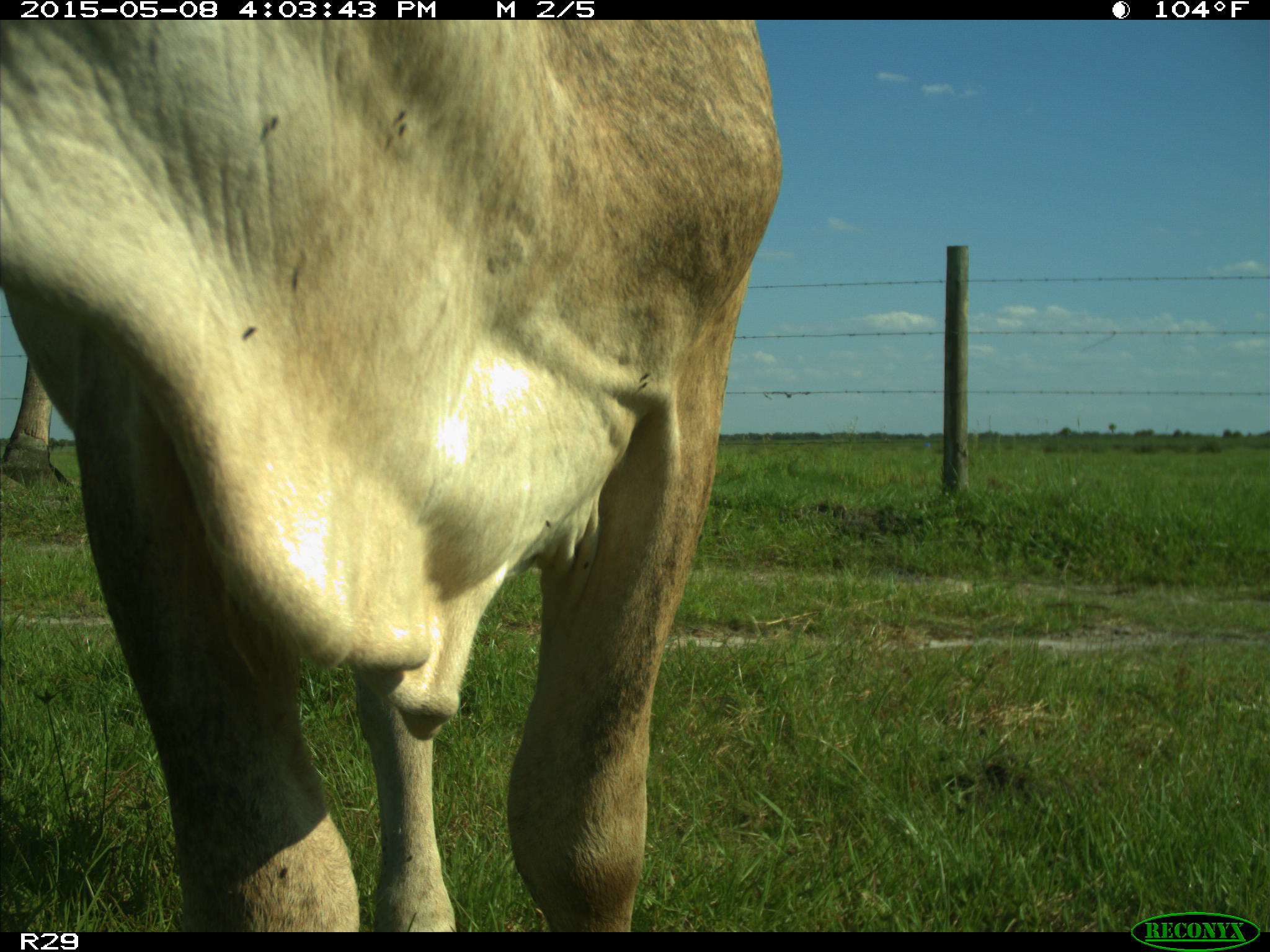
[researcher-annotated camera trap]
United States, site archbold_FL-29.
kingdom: Animalia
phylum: Chordata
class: Mammalia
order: Artiodactyla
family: Bovidae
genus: Bos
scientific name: Bos taurus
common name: domestic cow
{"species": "Bos taurus (domestic cow)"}